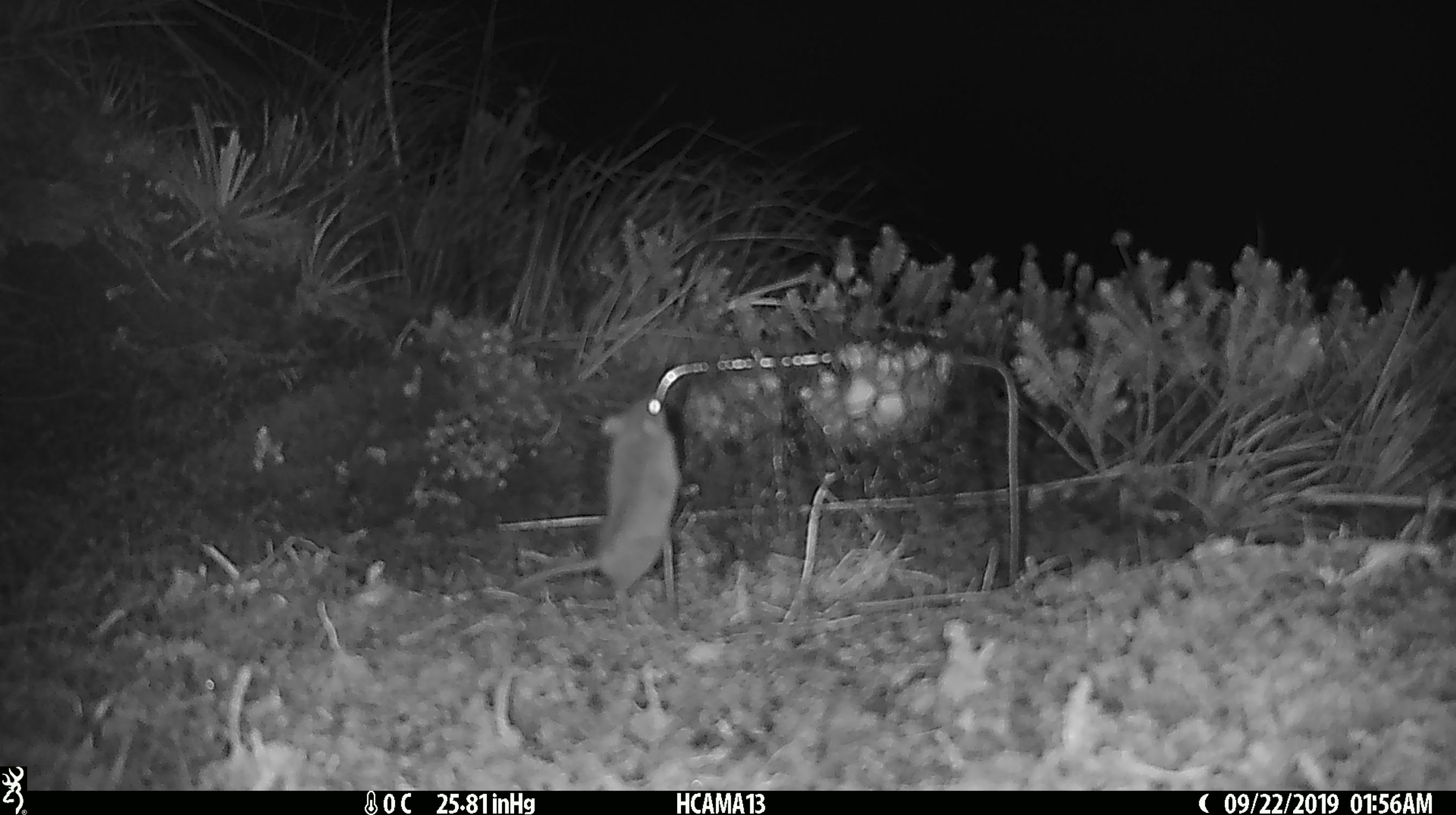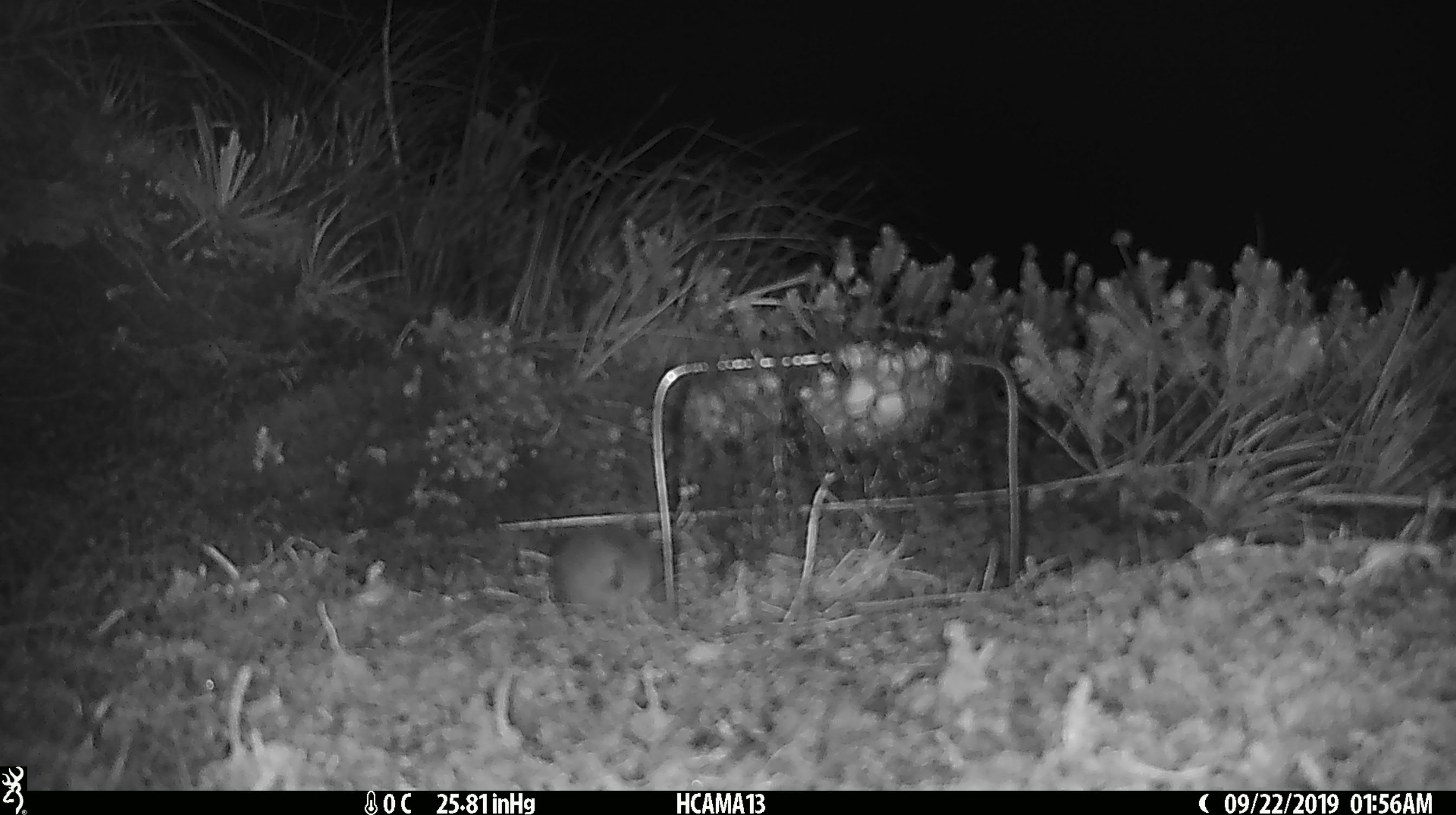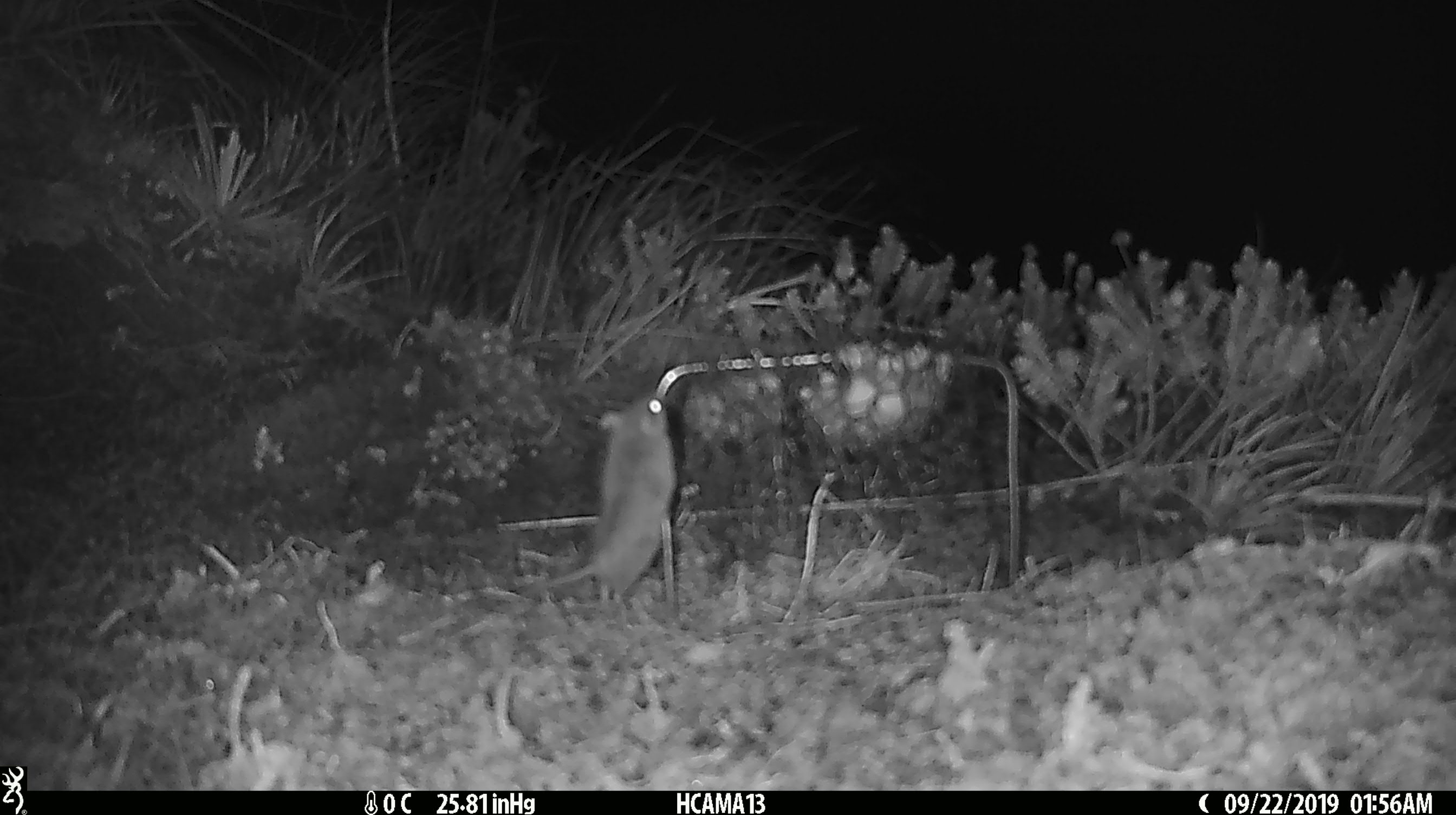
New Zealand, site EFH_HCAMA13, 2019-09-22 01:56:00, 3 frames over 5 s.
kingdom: Animalia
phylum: Chordata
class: Mammalia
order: Rodentia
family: Muridae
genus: Mus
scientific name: Mus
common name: mouse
Mouse (Mus).